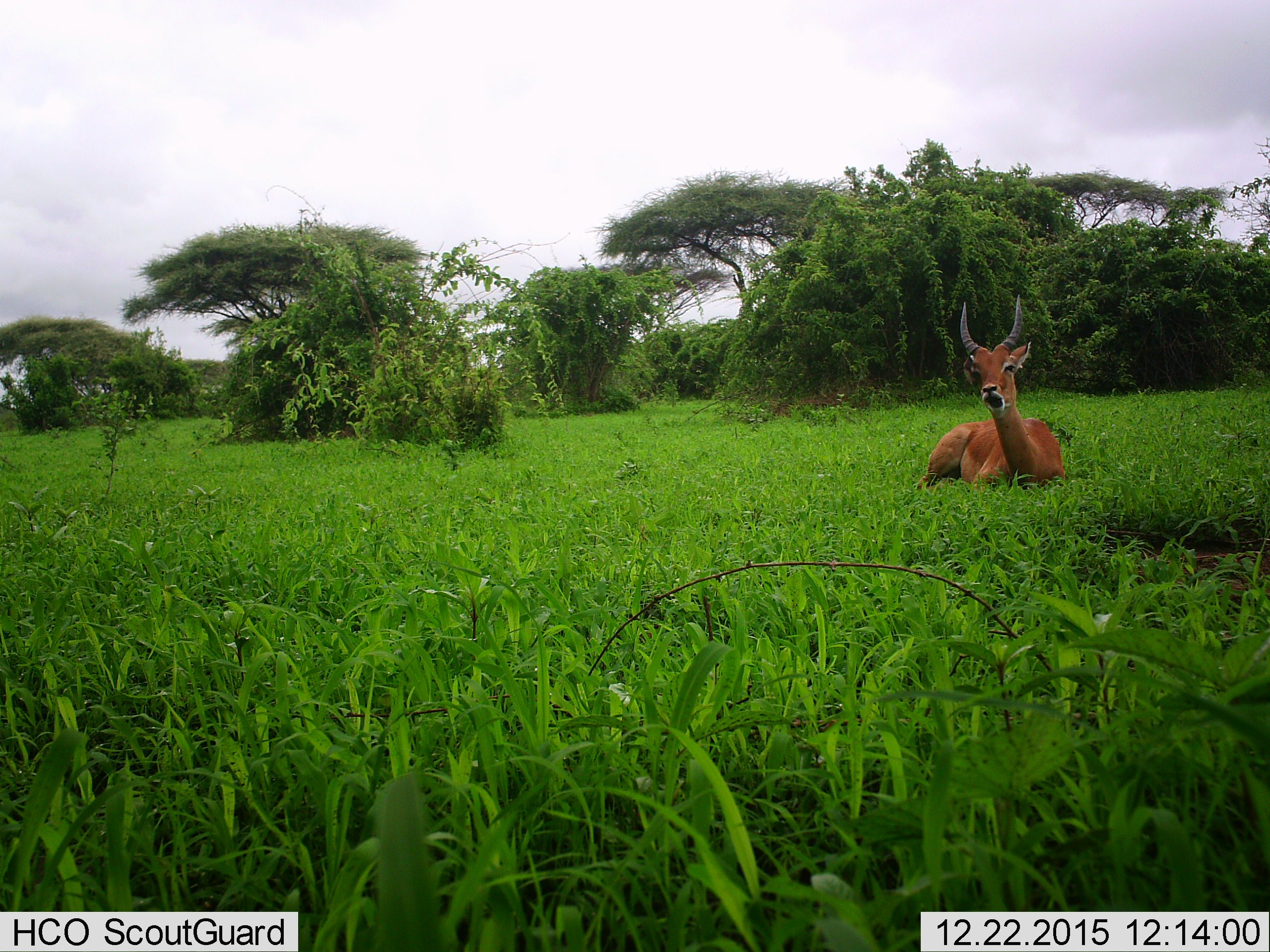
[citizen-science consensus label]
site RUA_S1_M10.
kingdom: Animalia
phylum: Chordata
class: Mammalia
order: Artiodactyla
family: Bovidae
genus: Aepyceros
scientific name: Aepyceros melampus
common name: impala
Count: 1.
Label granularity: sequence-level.